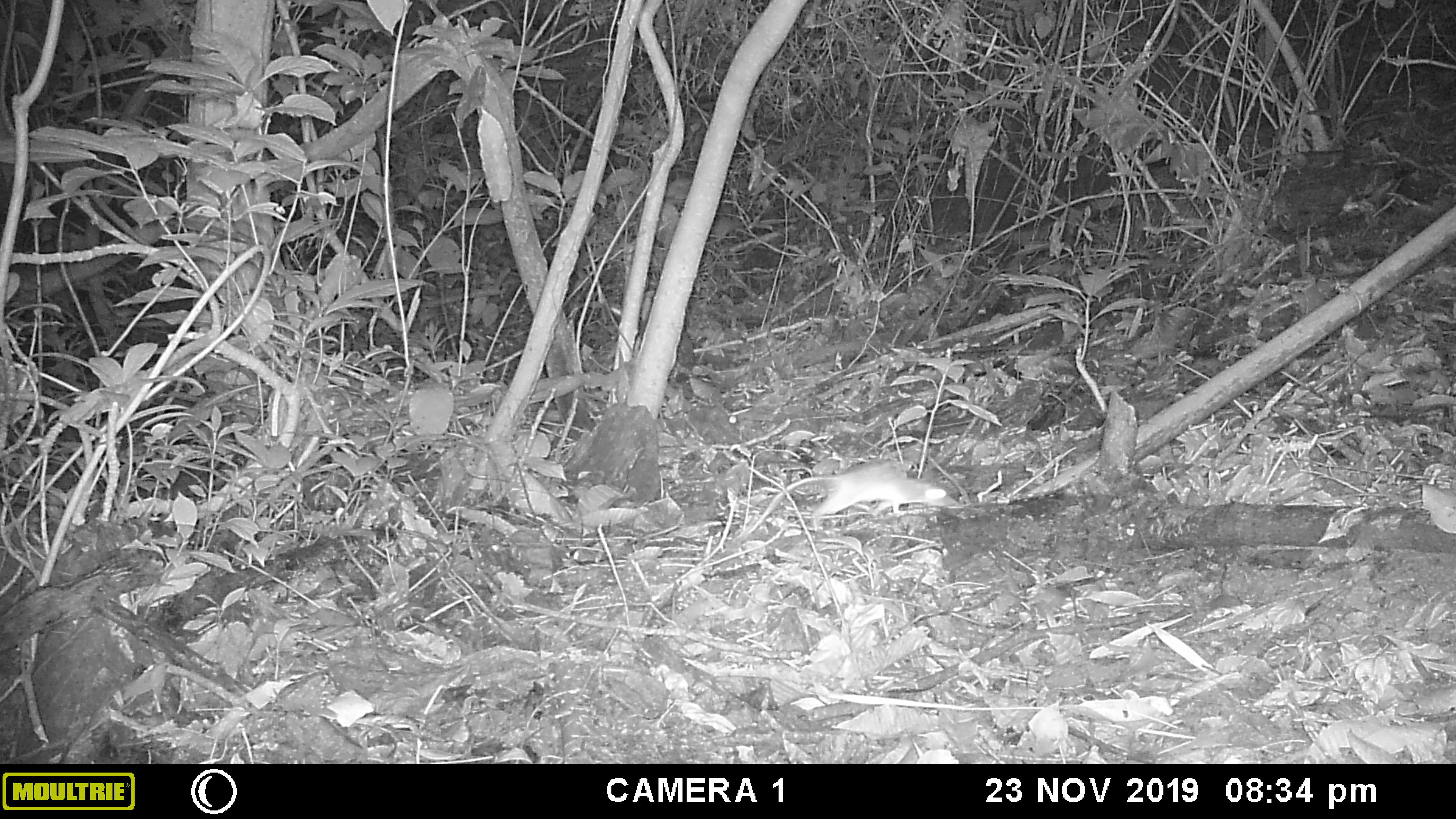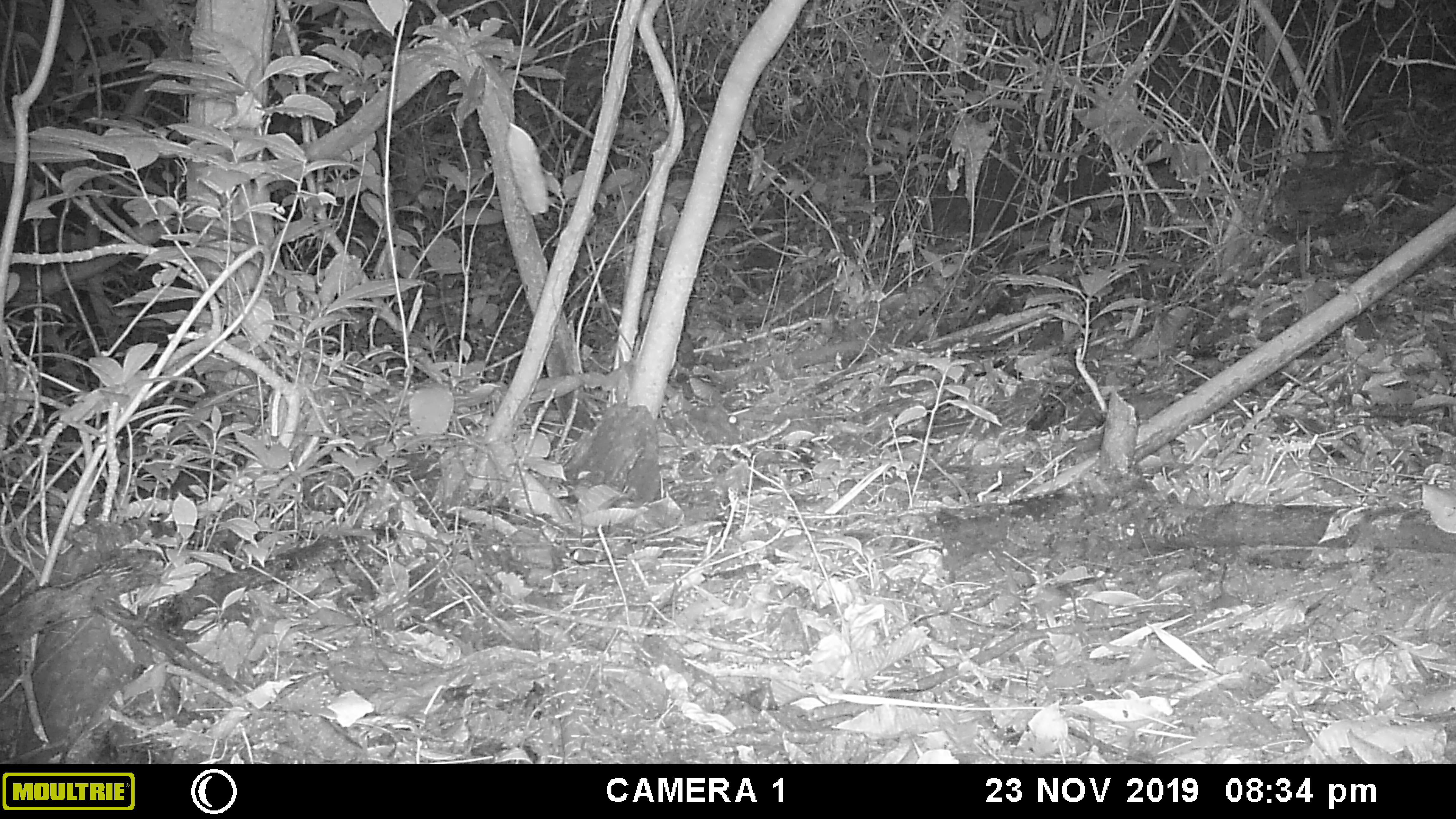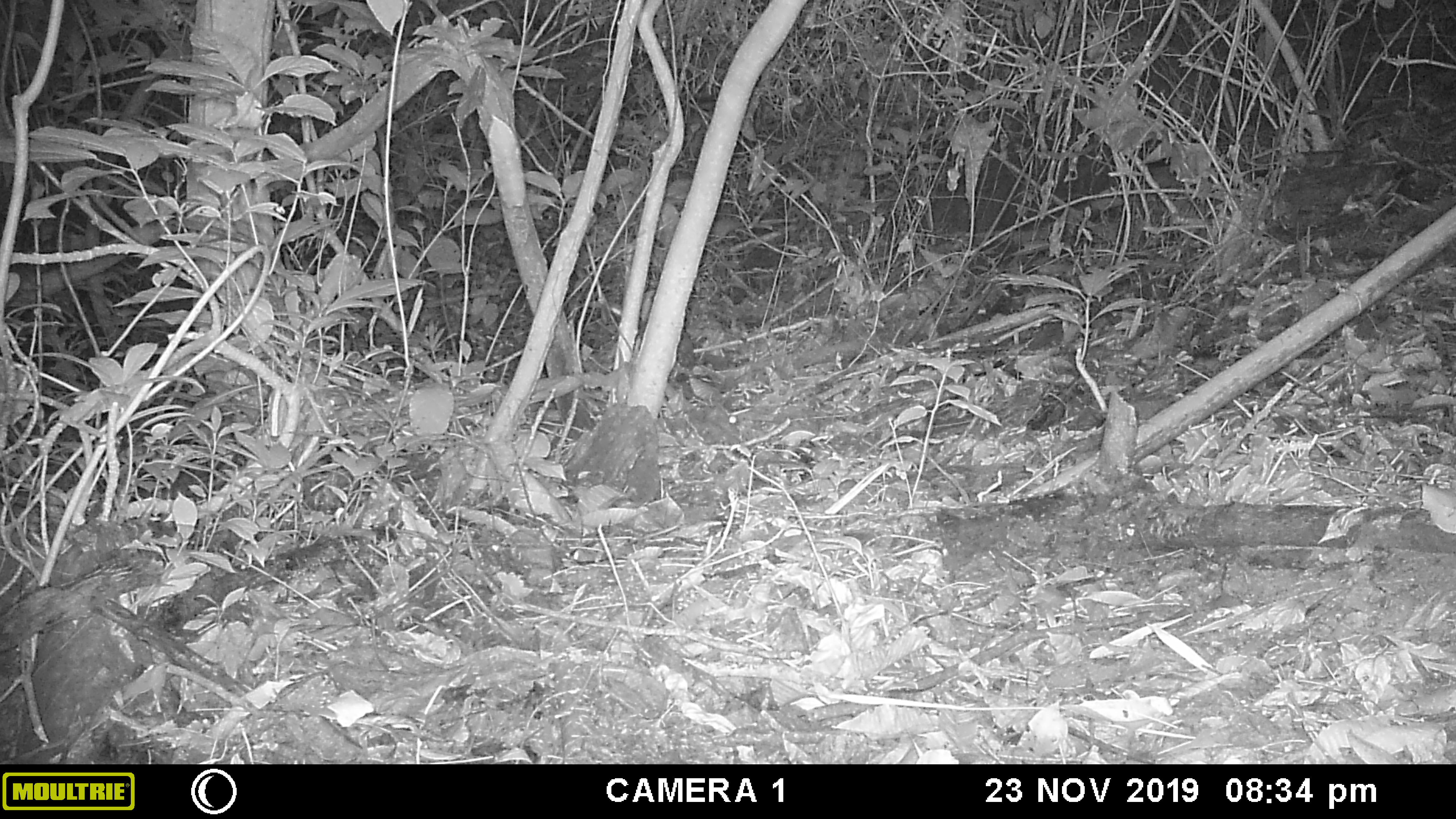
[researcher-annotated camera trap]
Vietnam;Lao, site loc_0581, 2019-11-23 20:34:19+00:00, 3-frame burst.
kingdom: Animalia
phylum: Chordata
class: Mammalia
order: Rodentia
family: Muridae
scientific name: Muridae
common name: old-world mice and rats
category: unidentified murid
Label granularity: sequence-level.